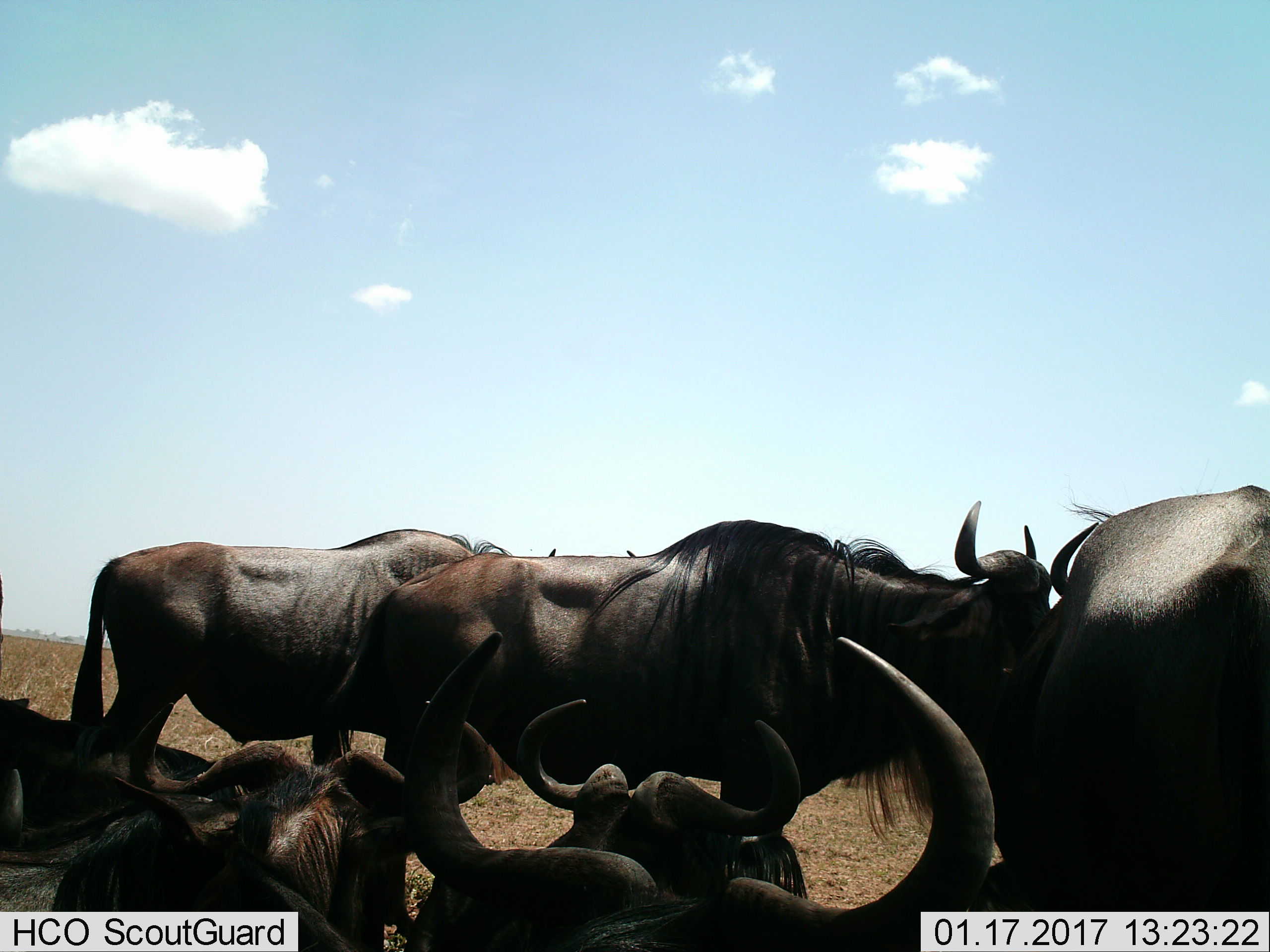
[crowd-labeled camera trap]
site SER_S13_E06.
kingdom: Animalia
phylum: Chordata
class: Mammalia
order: Artiodactyla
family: Bovidae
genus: Connochaetes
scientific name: Connochaetes taurinus taurinus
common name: blue wildebeest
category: wildebeestblue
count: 7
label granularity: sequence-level